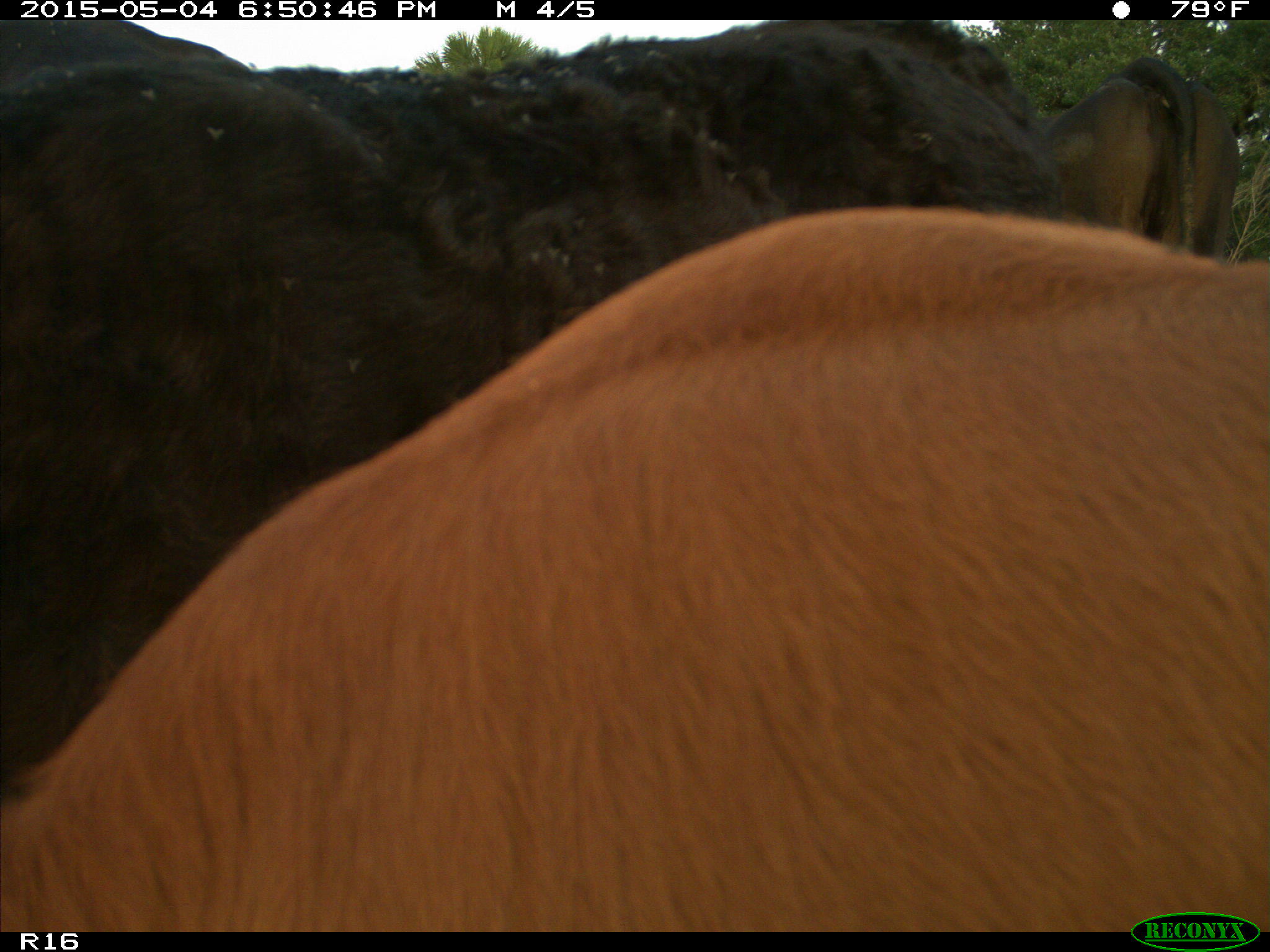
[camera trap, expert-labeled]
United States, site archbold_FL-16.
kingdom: Animalia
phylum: Chordata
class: Mammalia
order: Artiodactyla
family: Bovidae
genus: Bos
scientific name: Bos taurus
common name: domestic cow